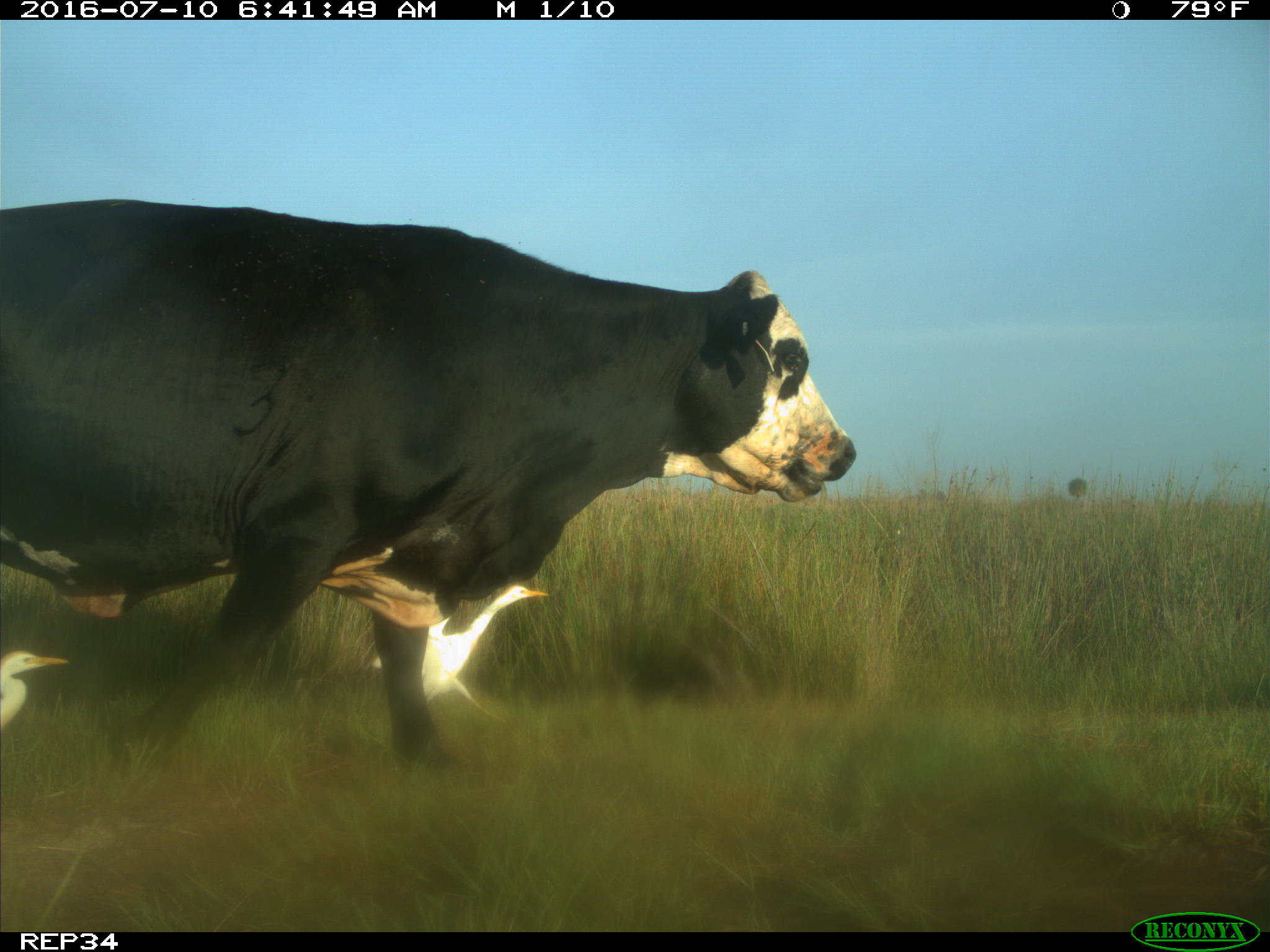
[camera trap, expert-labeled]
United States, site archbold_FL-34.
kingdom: Animalia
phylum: Chordata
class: Mammalia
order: Artiodactyla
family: Bovidae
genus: Bos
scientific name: Bos taurus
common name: domestic cow